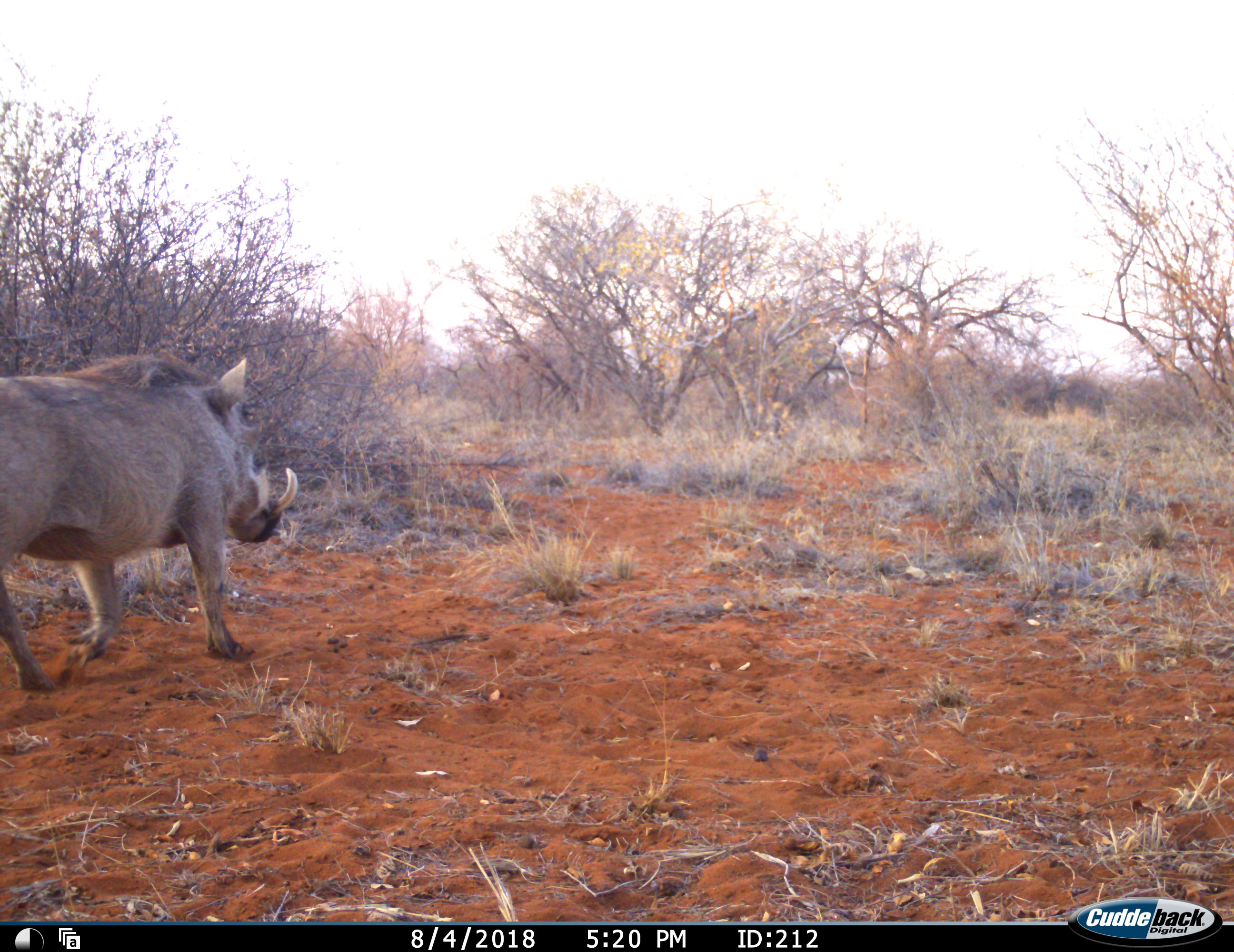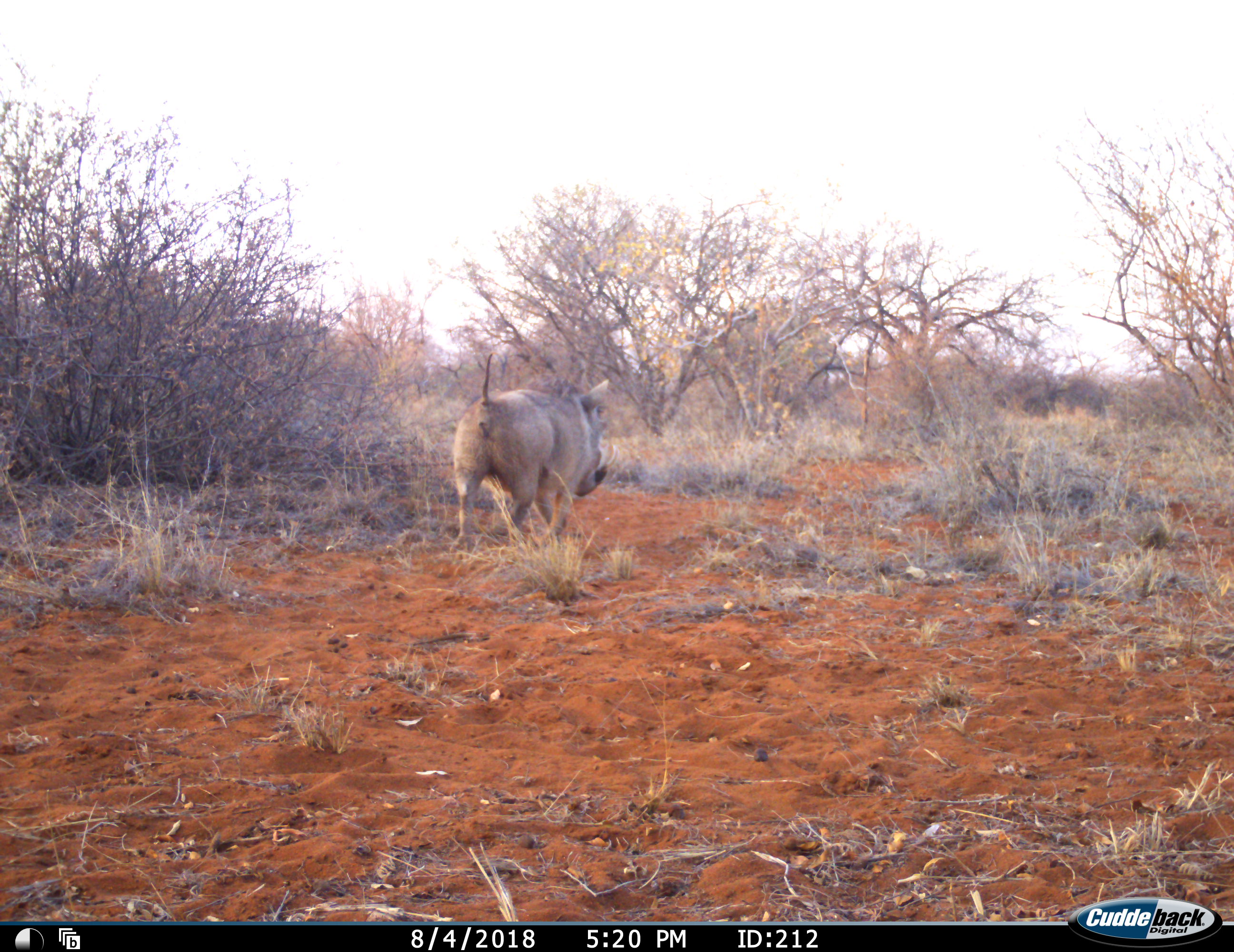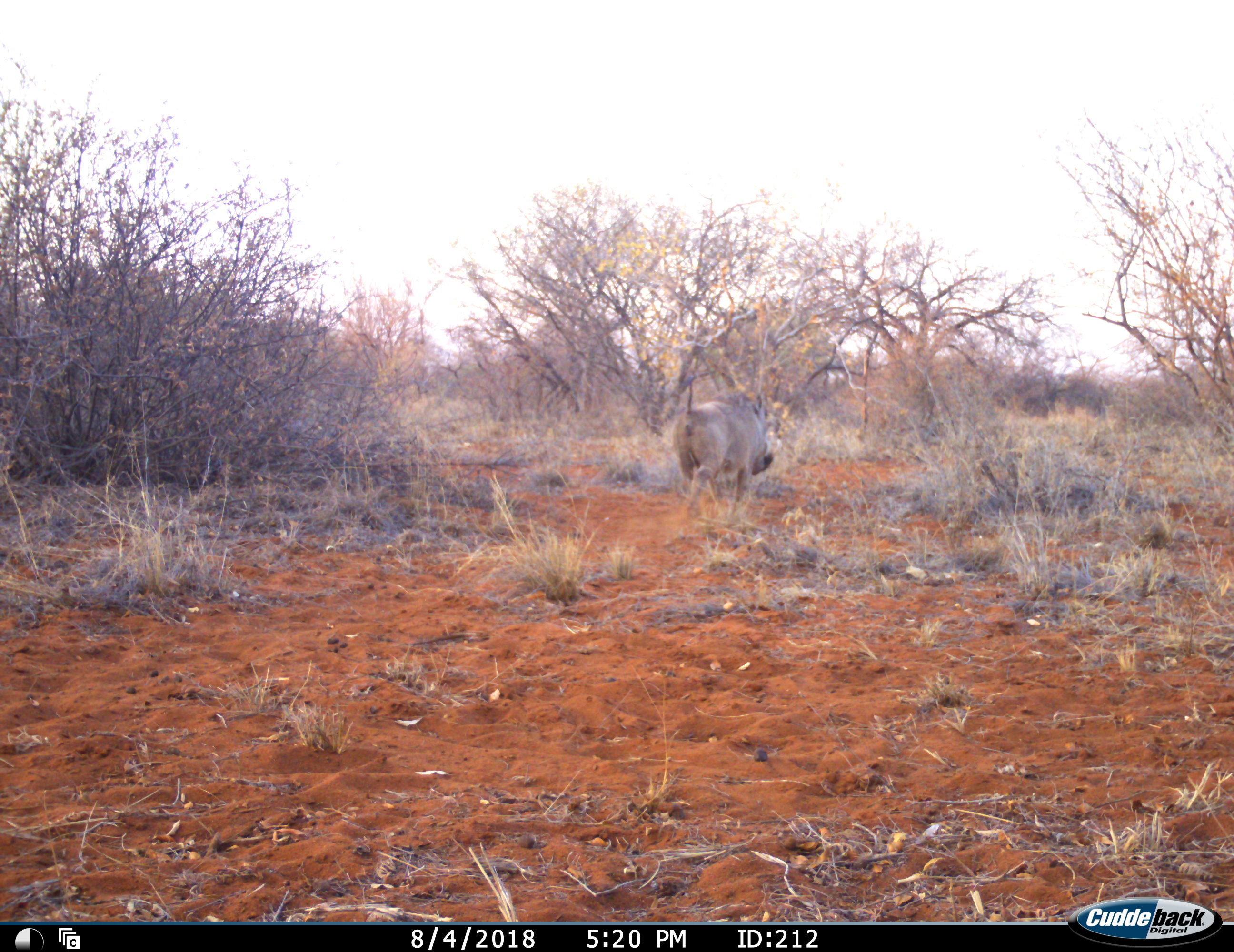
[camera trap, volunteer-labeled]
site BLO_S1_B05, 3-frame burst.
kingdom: Animalia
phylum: Chordata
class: Mammalia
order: Artiodactyla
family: Suidae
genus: Phacochoerus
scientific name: Phacochoerus africanus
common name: warthog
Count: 1.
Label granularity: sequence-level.